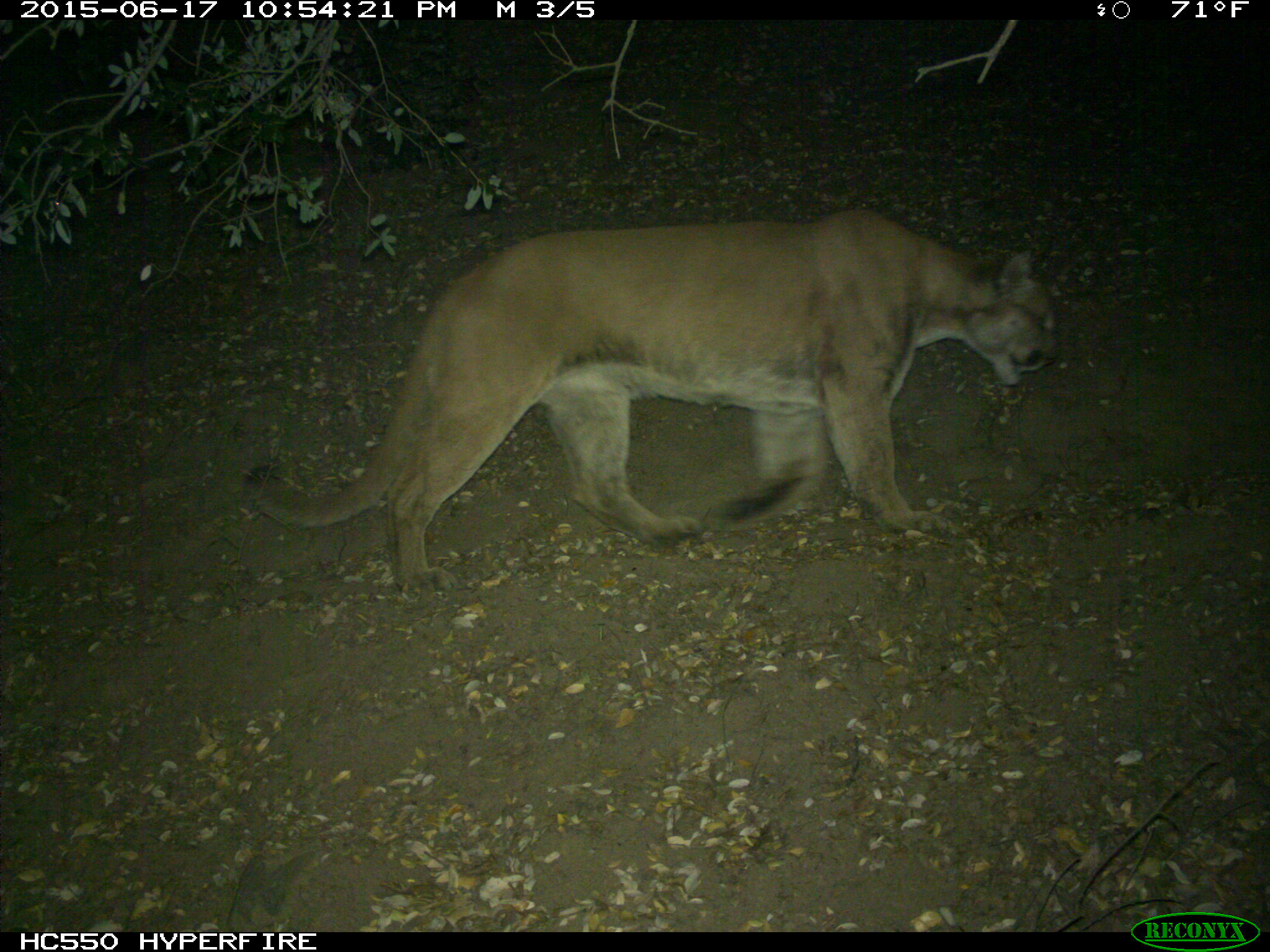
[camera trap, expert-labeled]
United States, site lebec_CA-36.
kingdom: Animalia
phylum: Chordata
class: Mammalia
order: Carnivora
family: Felidae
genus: Puma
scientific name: Puma concolor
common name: mountain lion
Puma concolor (mountain lion).